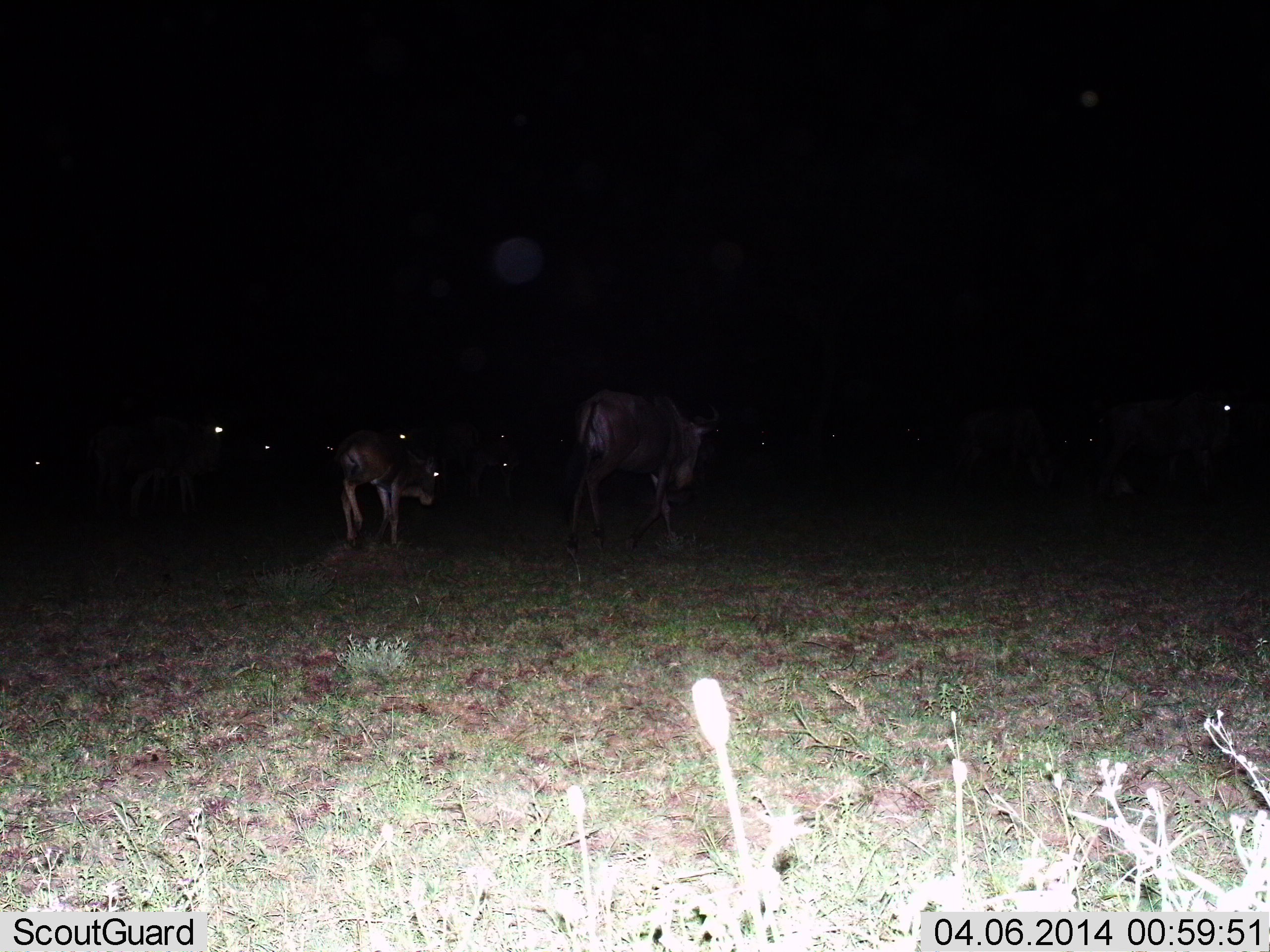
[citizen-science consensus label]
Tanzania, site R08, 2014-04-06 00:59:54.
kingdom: Animalia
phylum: Chordata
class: Mammalia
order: Artiodactyla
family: Bovidae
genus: Connochaetes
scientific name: Connochaetes taurinus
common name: blue wildebeest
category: wildebeest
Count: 7.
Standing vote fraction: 40%.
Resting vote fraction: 0%.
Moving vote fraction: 80%.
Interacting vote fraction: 0%.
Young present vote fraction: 60%.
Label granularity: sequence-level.